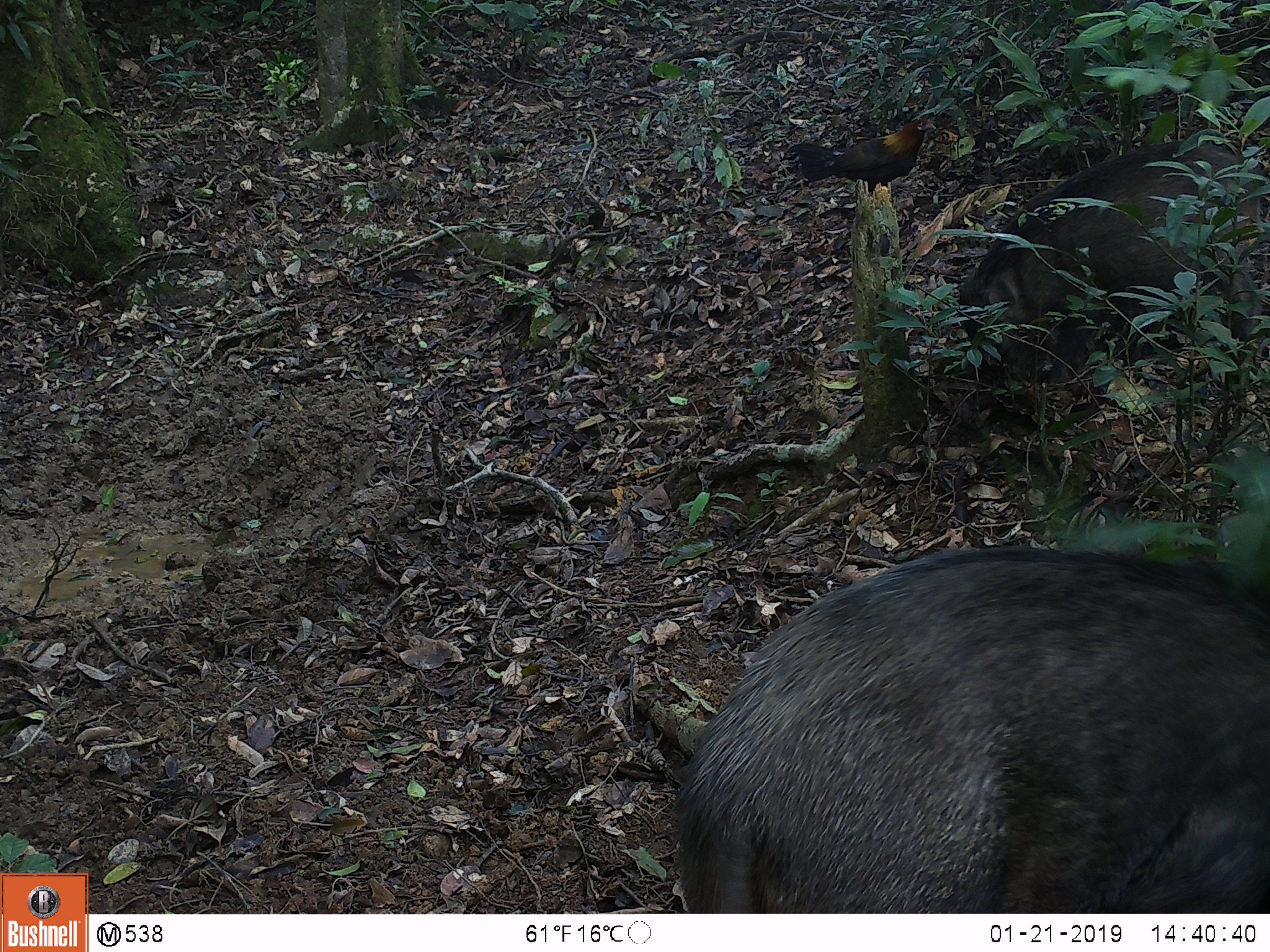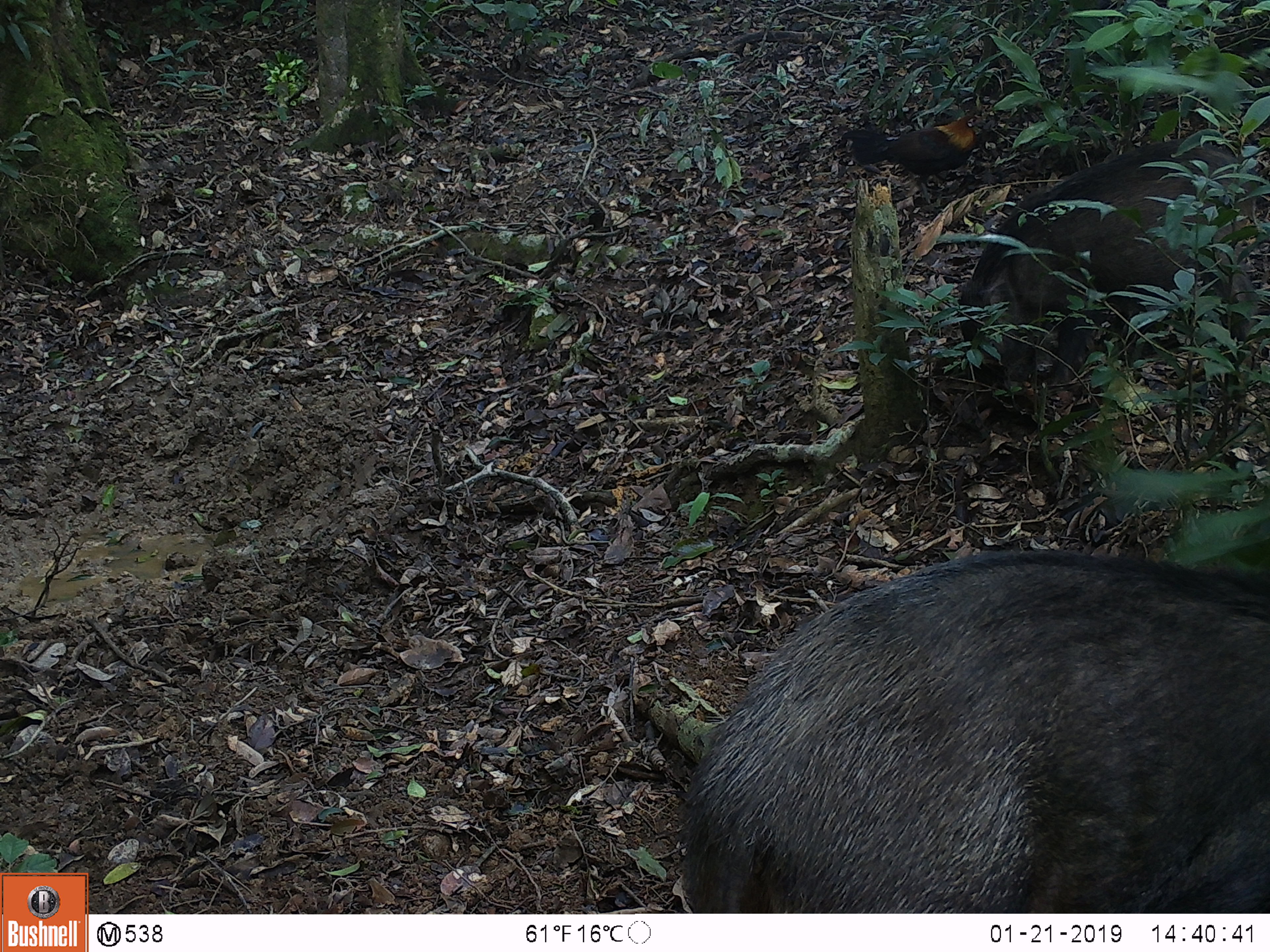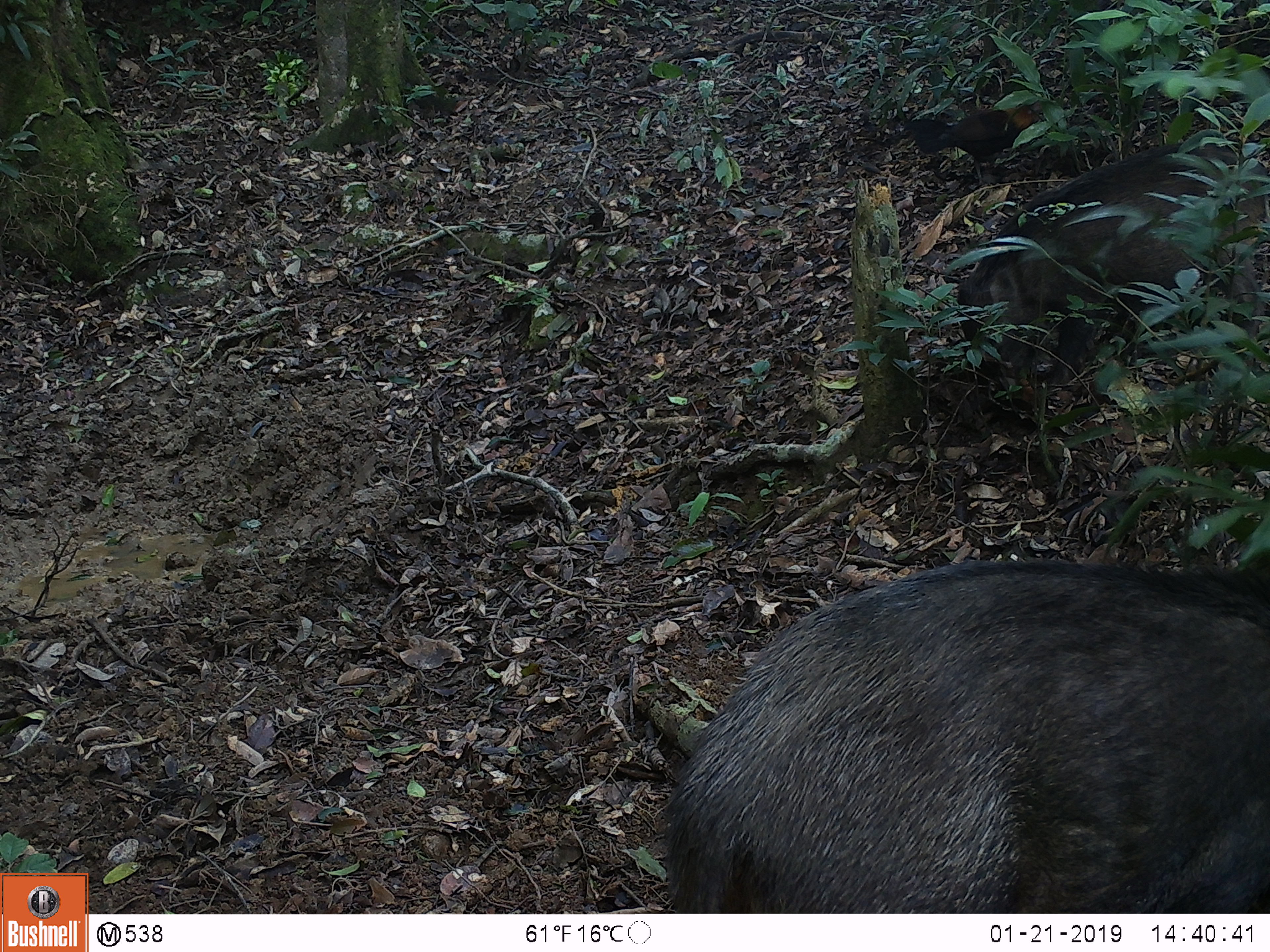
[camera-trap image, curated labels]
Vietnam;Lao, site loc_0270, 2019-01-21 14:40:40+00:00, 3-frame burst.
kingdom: Animalia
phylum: Chordata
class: Mammalia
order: Artiodactyla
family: Suidae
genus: Sus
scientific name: Sus scrofa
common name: eurasian wild pig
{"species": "eurasian wild pig (Sus scrofa)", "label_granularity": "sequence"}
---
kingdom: Animalia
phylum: Chordata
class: Aves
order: Galliformes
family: Phasianidae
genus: Gallus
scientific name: Gallus gallus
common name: red junglefowl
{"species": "red junglefowl (Gallus gallus)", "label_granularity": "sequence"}